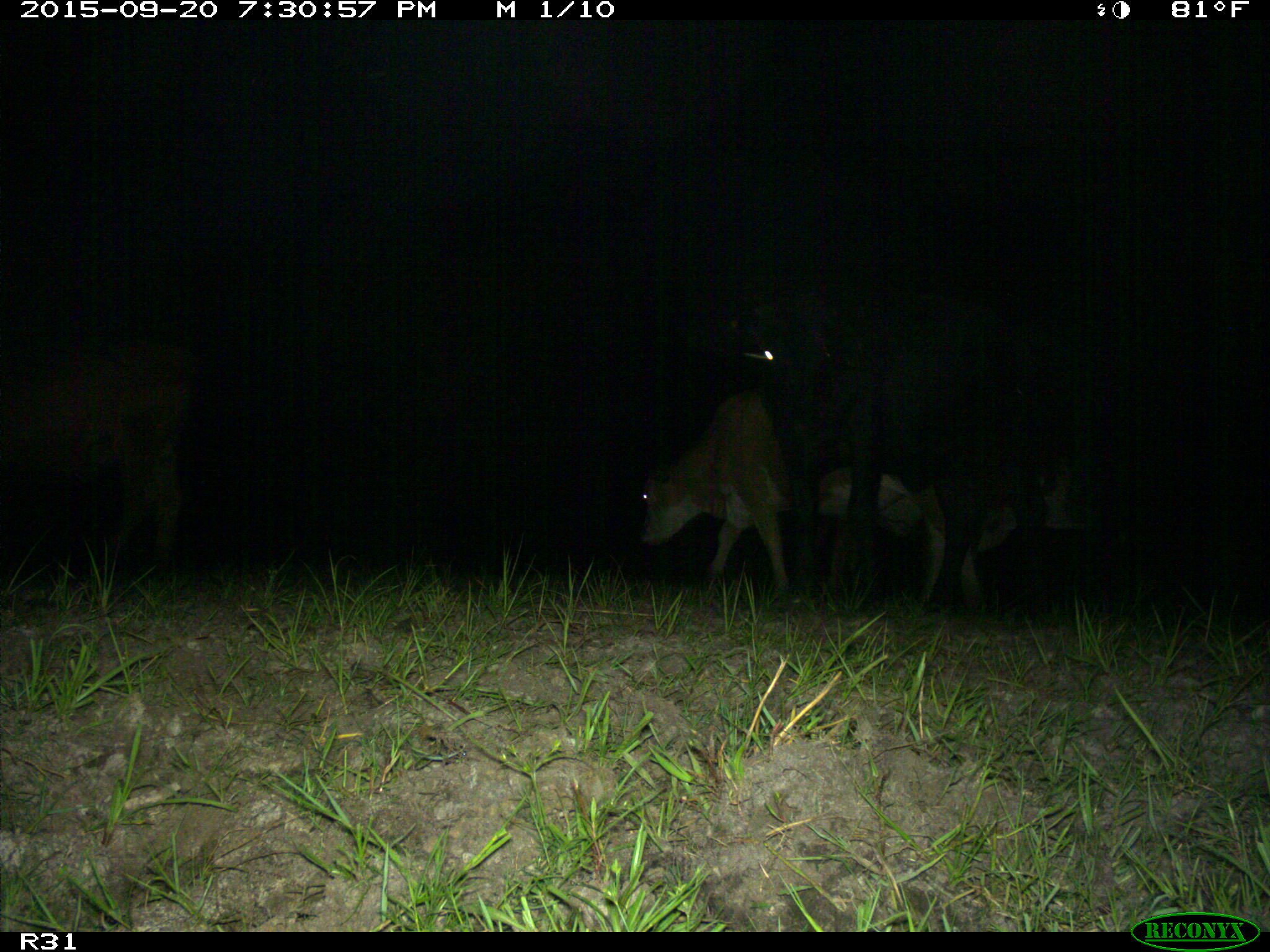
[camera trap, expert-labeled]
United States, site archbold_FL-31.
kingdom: Animalia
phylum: Chordata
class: Mammalia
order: Artiodactyla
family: Bovidae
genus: Bos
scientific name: Bos taurus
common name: domestic cow